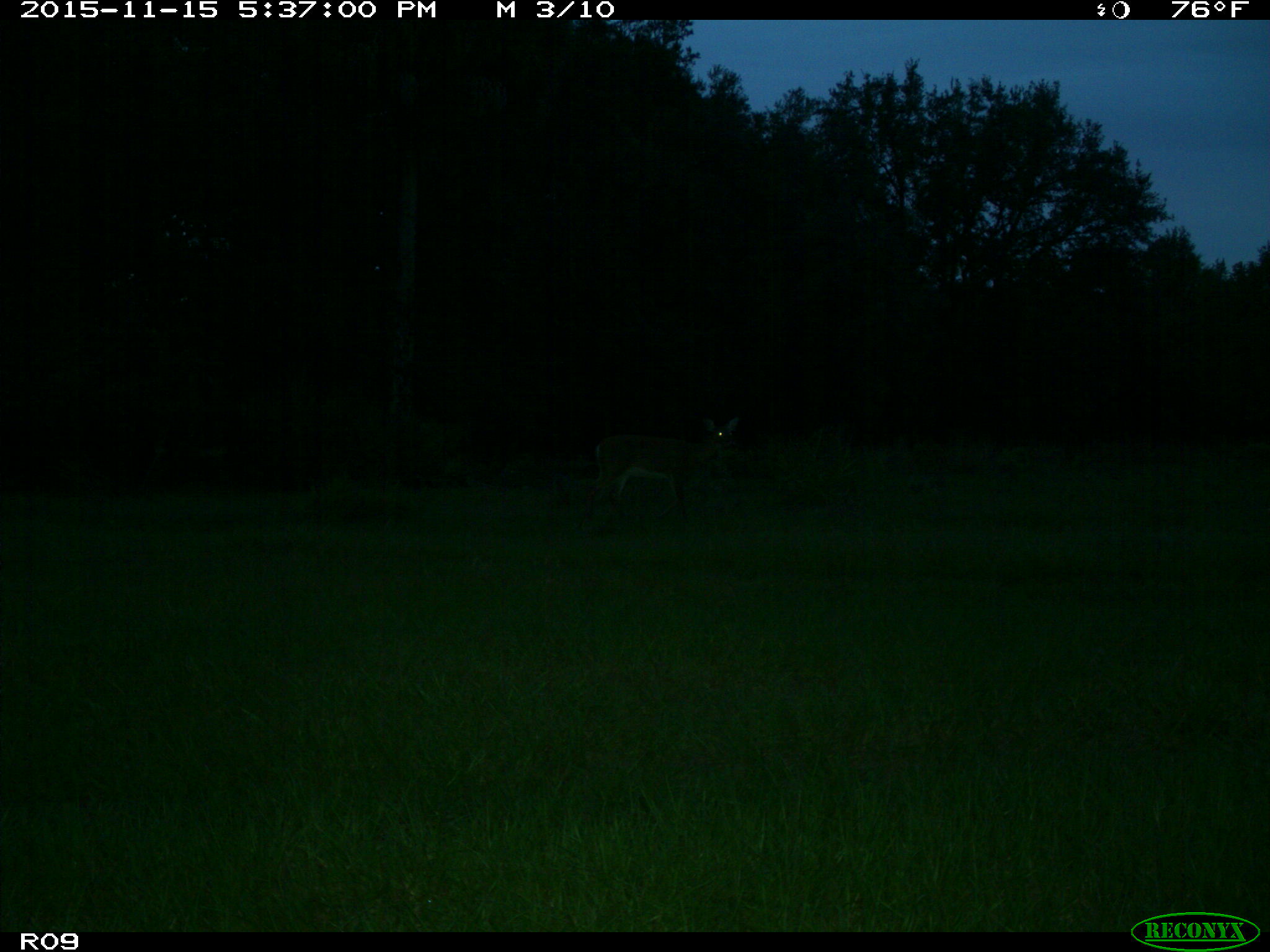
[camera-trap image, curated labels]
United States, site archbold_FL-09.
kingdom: Animalia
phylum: Chordata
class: Mammalia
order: Artiodactyla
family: Cervidae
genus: Odocoileus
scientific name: Odocoileus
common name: deer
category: unidentified deer